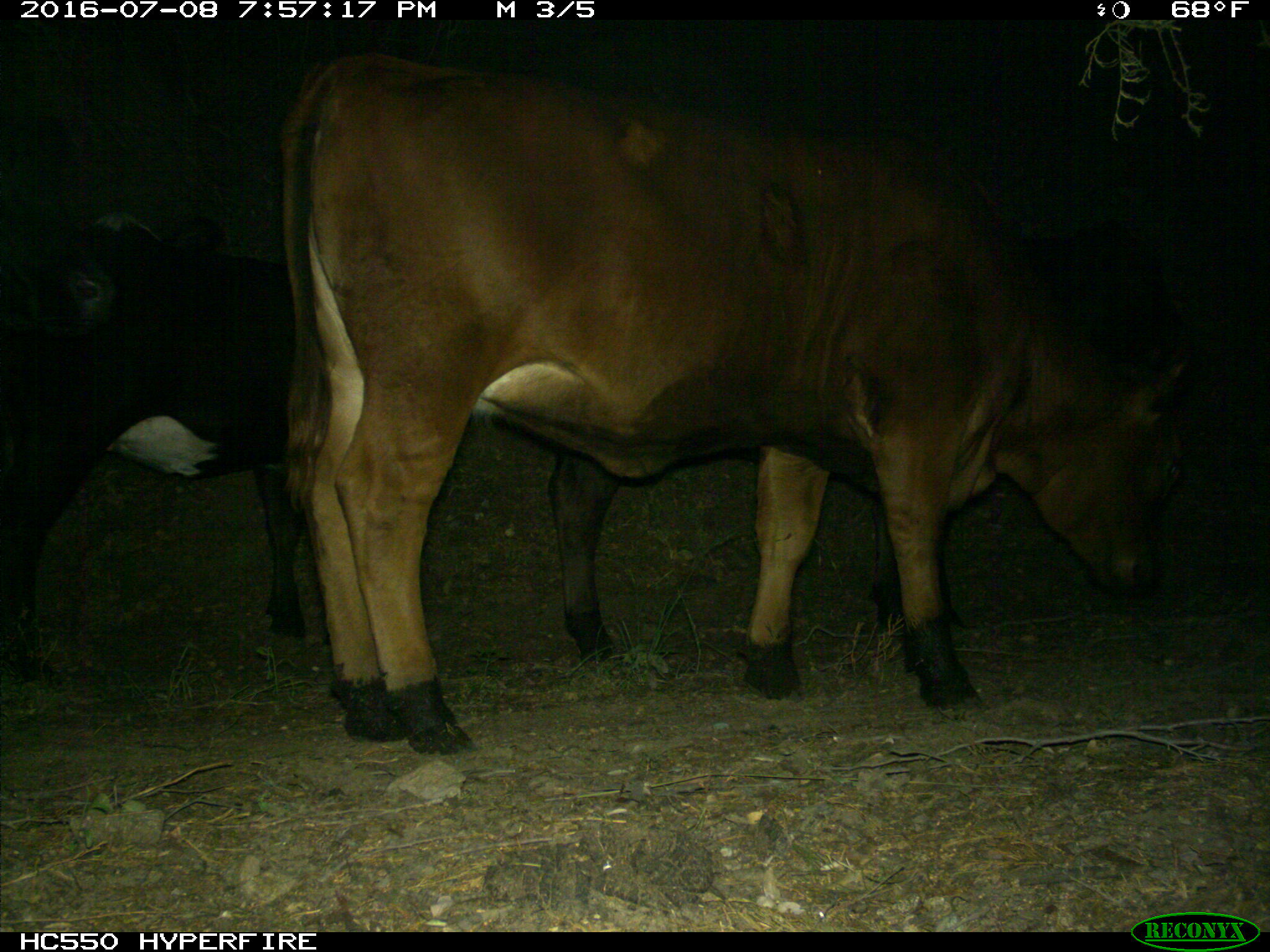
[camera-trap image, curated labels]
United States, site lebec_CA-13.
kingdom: Animalia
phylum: Chordata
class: Mammalia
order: Artiodactyla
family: Bovidae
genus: Bos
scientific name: Bos taurus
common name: domestic cow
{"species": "Bos taurus (domestic cow)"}